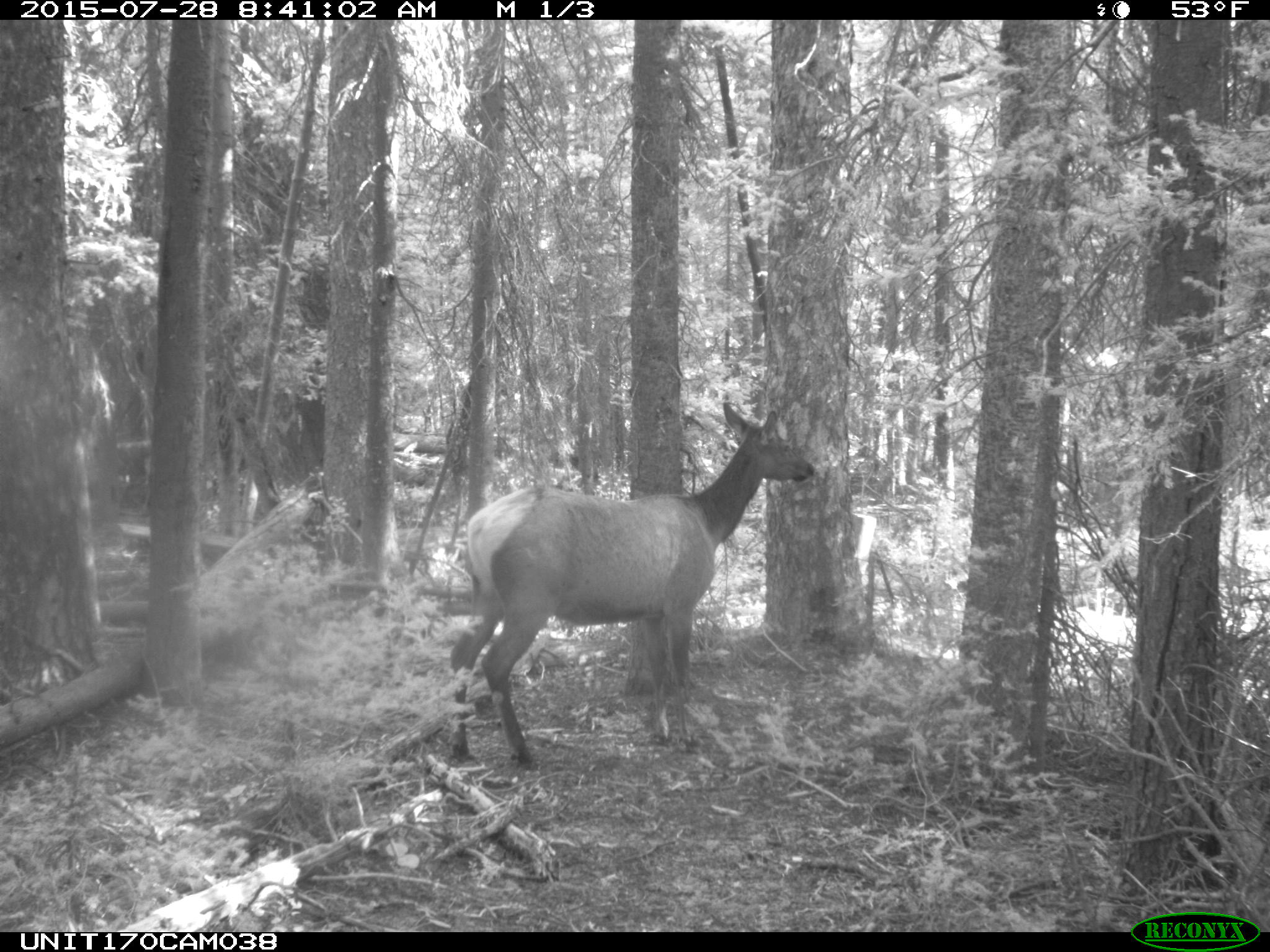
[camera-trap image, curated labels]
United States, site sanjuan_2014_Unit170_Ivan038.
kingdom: Animalia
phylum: Chordata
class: Mammalia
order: Artiodactyla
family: Cervidae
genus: Cervus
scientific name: Cervus elaphus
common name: red deer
Cervus elaphus (red deer).